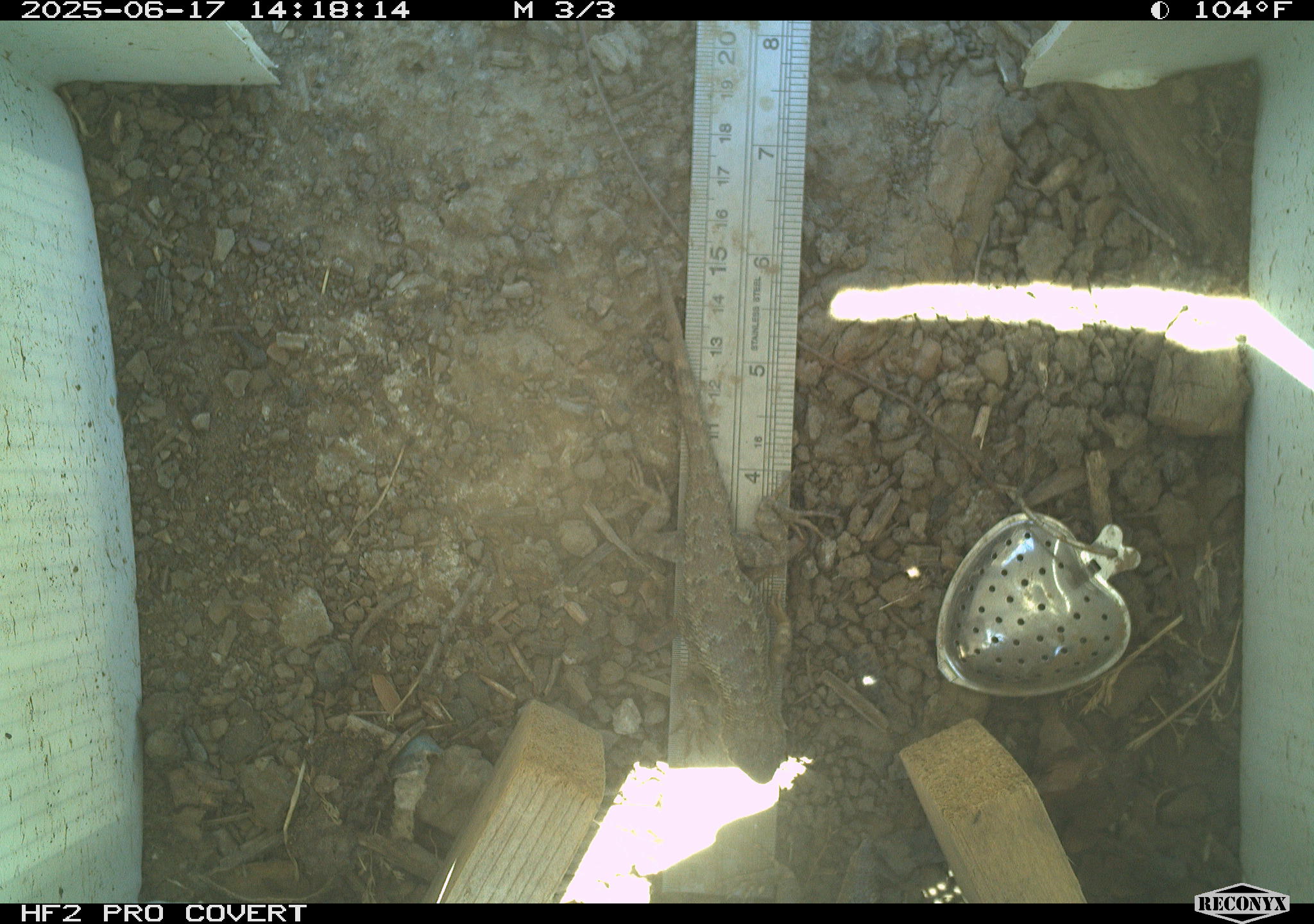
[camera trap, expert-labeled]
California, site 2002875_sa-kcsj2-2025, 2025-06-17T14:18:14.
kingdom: Animalia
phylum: Chordata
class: Reptilia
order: Squamata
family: Phrynosomatidae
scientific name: Phrynosomatidae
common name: north american spiny lizards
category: sceloporus/uta species